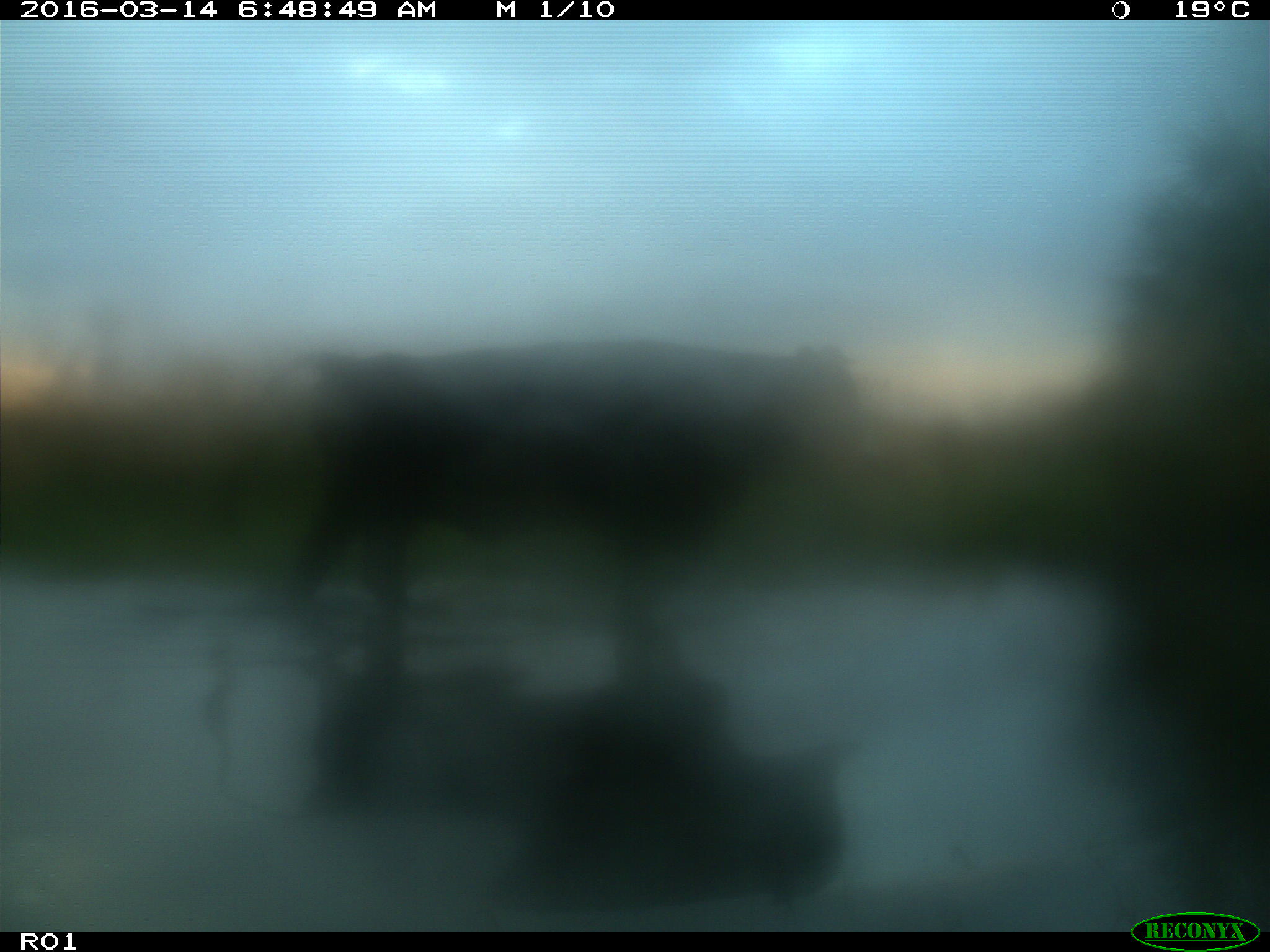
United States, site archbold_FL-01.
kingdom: Animalia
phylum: Chordata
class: Mammalia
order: Artiodactyla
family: Bovidae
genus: Bos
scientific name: Bos taurus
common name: domestic cow